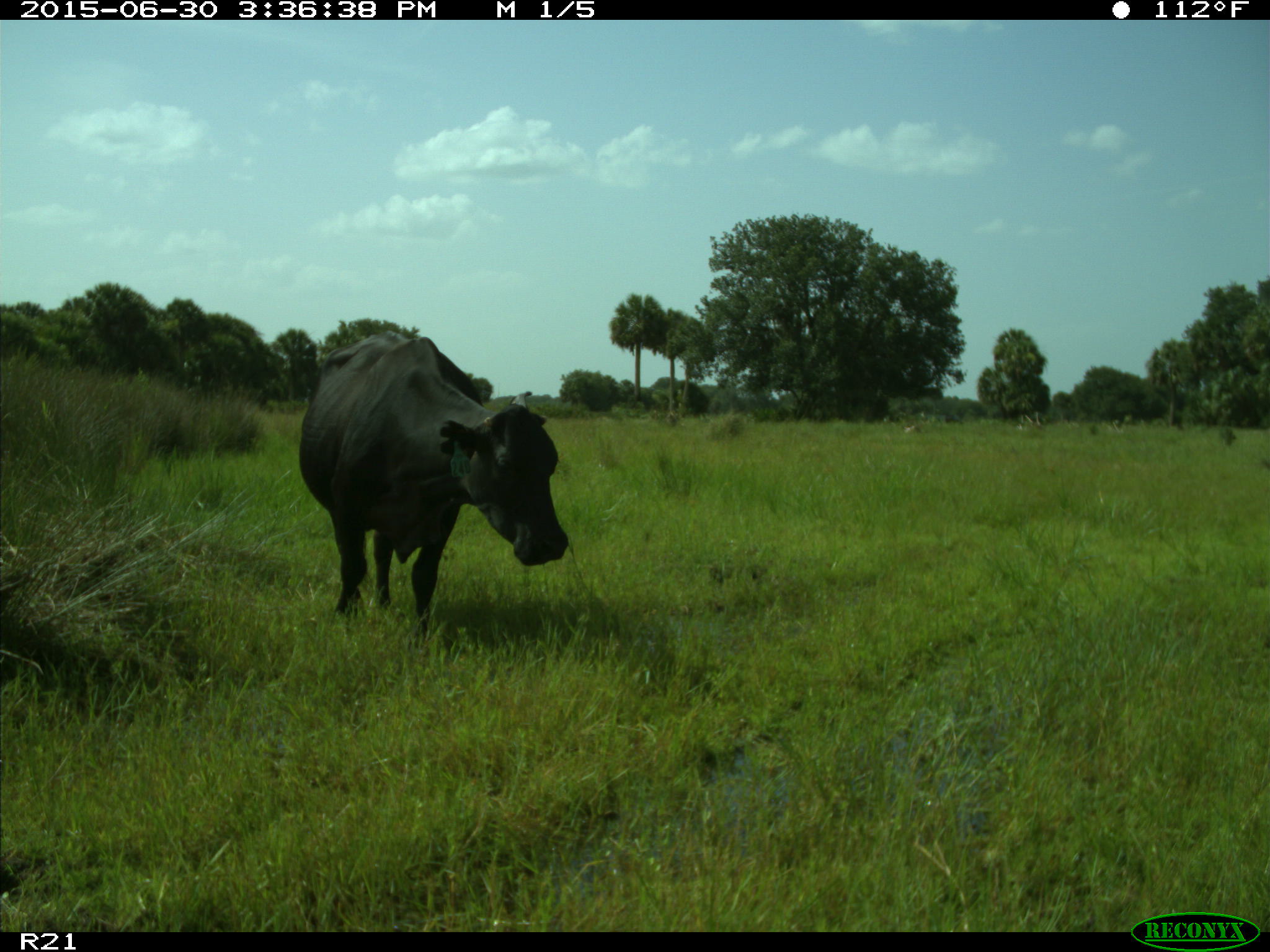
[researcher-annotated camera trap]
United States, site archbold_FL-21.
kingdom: Animalia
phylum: Chordata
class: Mammalia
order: Artiodactyla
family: Bovidae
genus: Bos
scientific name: Bos taurus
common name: domestic cow